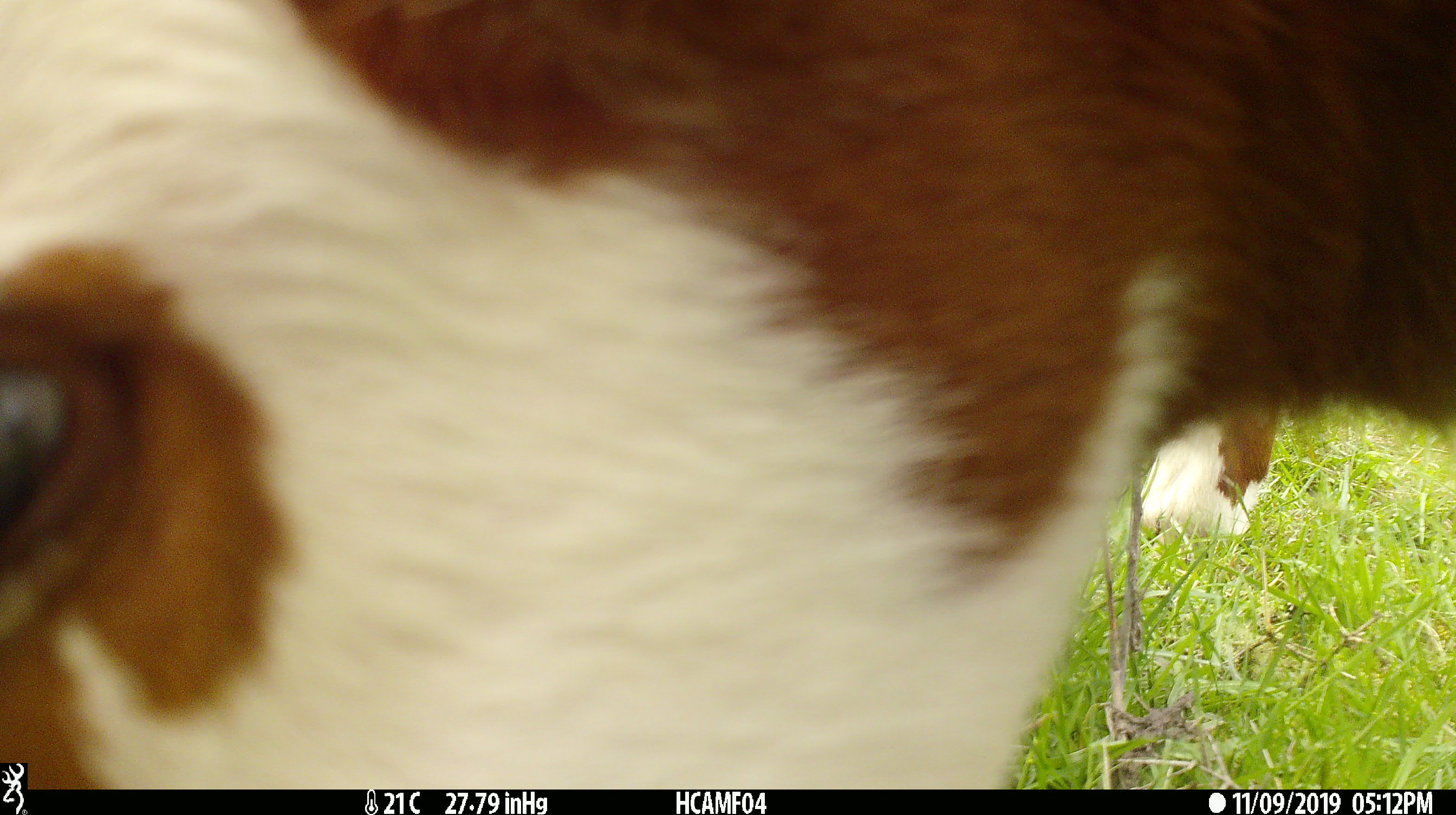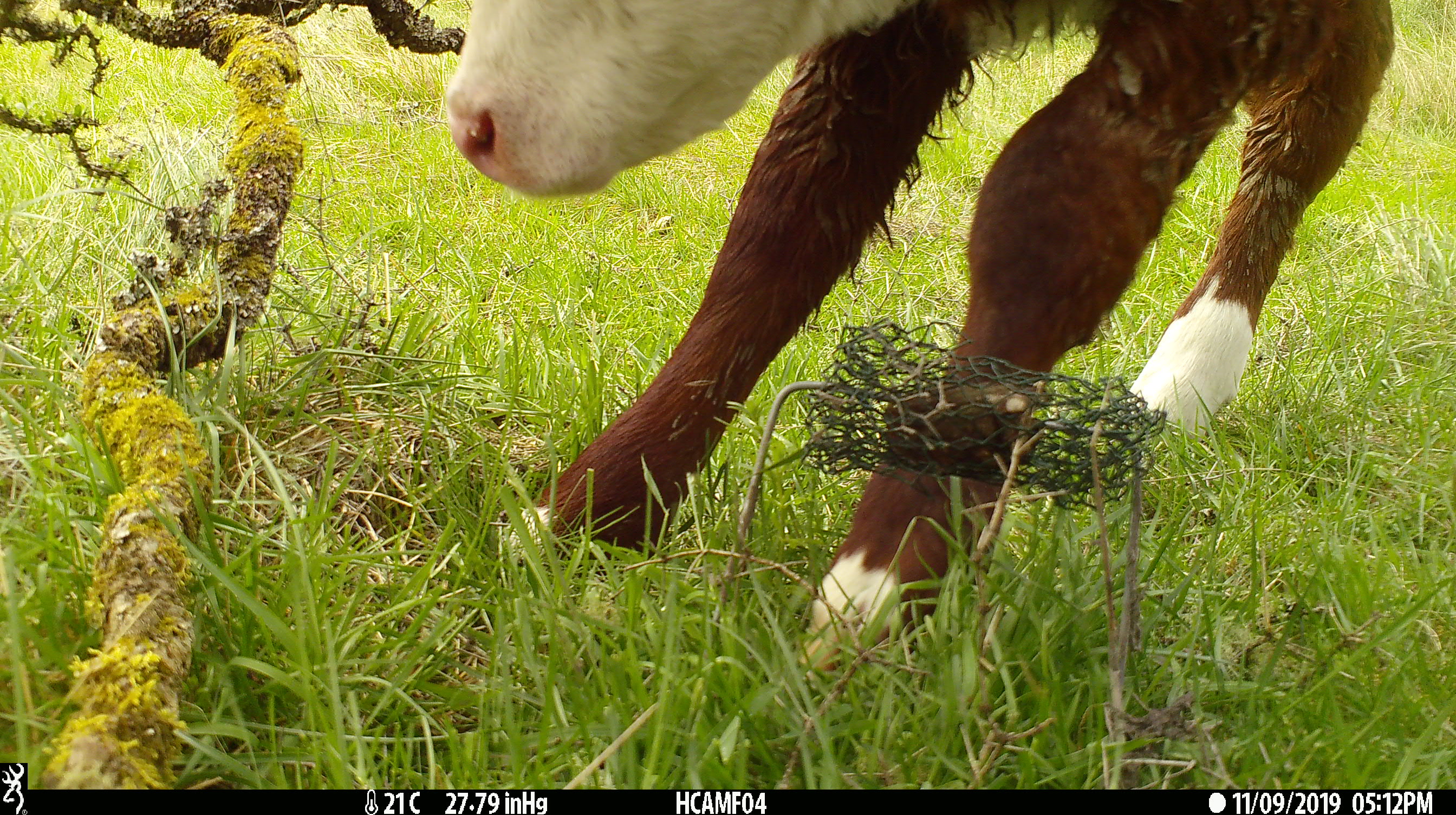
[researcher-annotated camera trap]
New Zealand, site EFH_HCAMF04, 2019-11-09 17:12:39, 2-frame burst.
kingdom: Animalia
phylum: Chordata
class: Mammalia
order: Artiodactyla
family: Bovidae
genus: Bos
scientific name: Bos taurus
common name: domestic cow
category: cow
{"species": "cow (domestic cow) (Bos taurus)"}